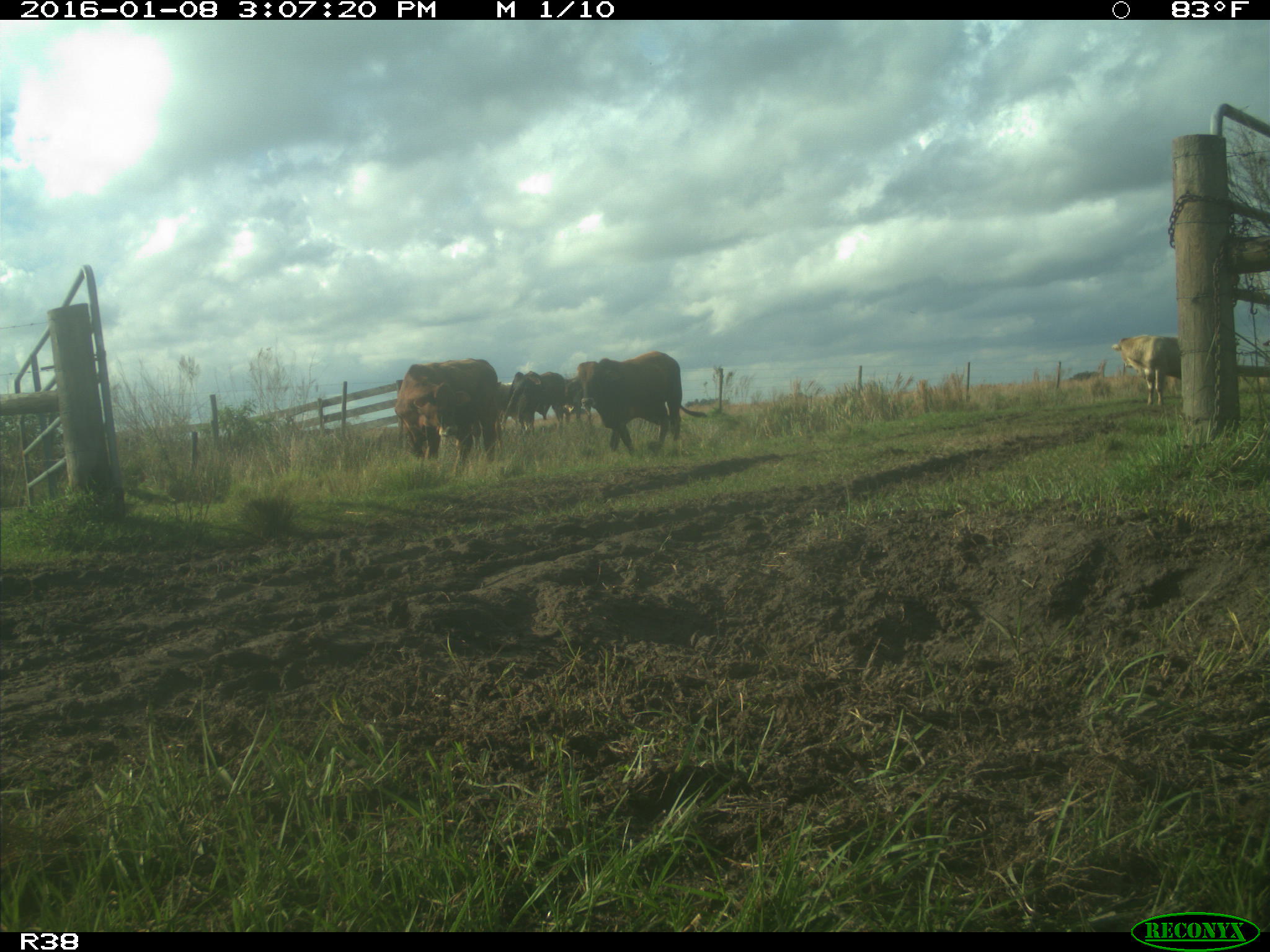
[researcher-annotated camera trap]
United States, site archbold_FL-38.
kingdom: Animalia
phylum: Chordata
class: Mammalia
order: Artiodactyla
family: Bovidae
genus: Bos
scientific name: Bos taurus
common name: domestic cow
Bos taurus (domestic cow).